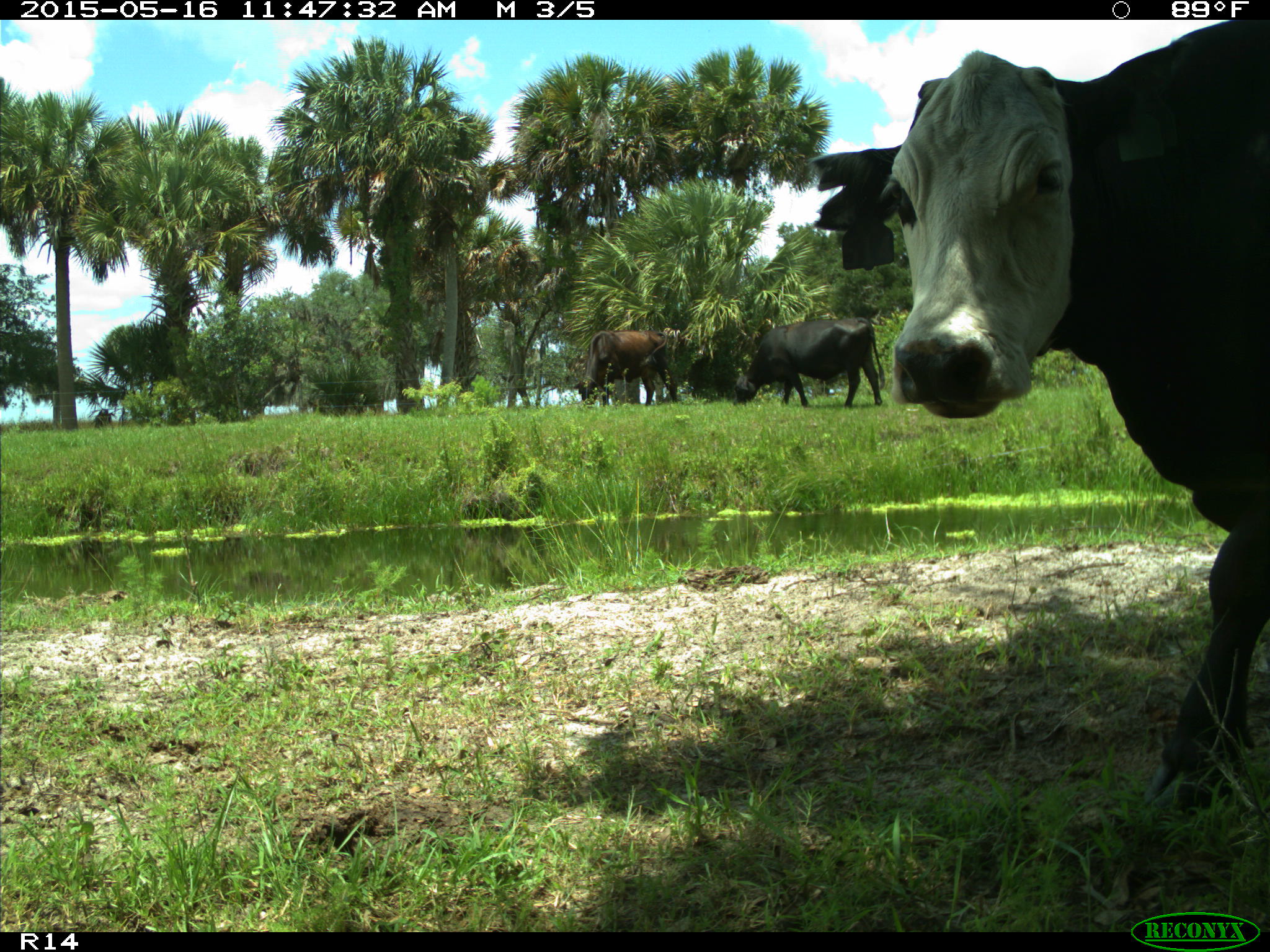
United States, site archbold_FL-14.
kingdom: Animalia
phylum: Chordata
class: Mammalia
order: Artiodactyla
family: Bovidae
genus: Bos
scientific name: Bos taurus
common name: domestic cow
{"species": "Bos taurus (domestic cow)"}